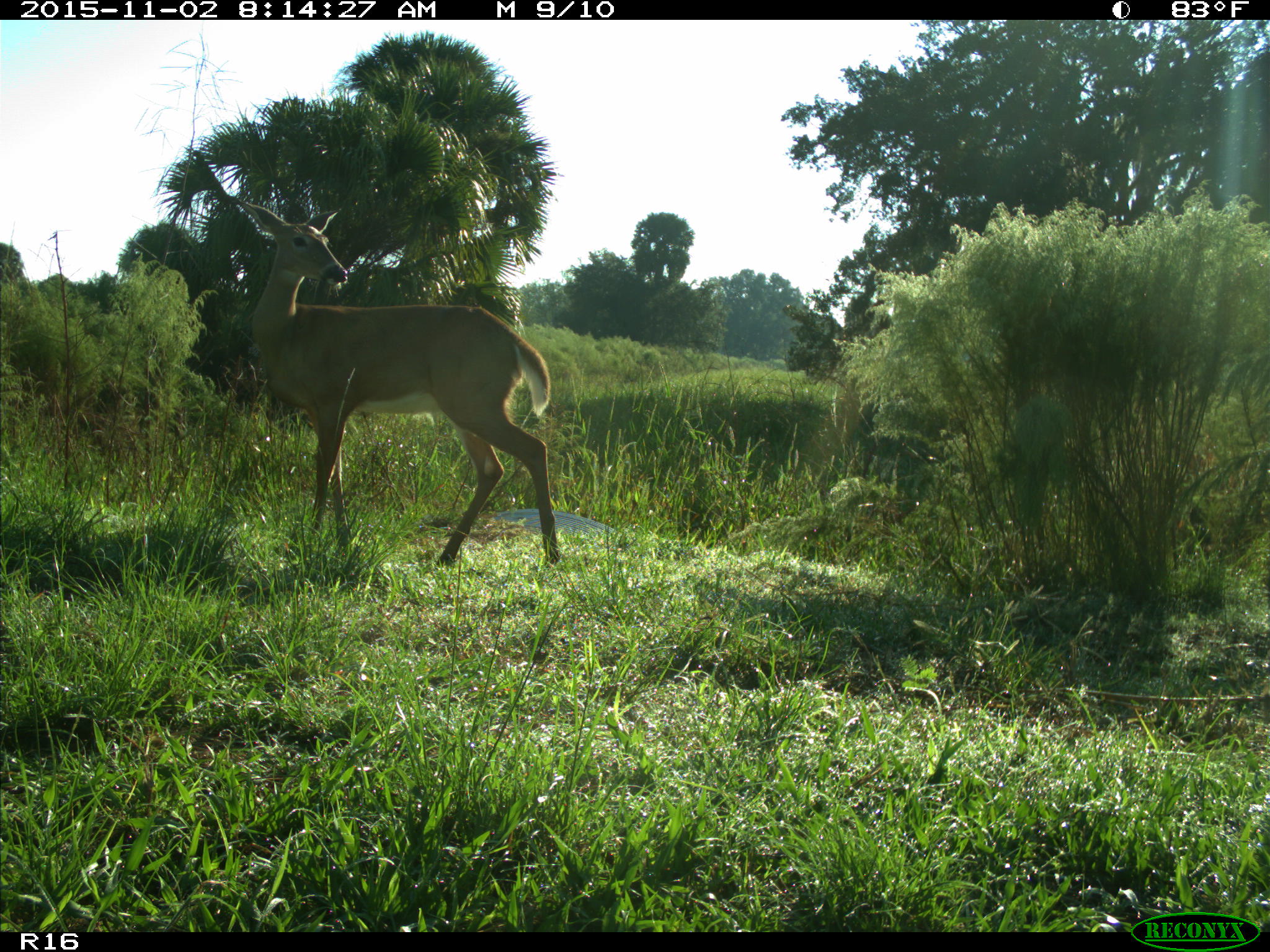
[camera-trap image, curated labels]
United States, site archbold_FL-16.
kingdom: Animalia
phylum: Chordata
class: Mammalia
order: Artiodactyla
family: Cervidae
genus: Odocoileus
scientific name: Odocoileus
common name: deer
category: unidentified deer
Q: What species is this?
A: Unidentified deer (deer) (Odocoileus).